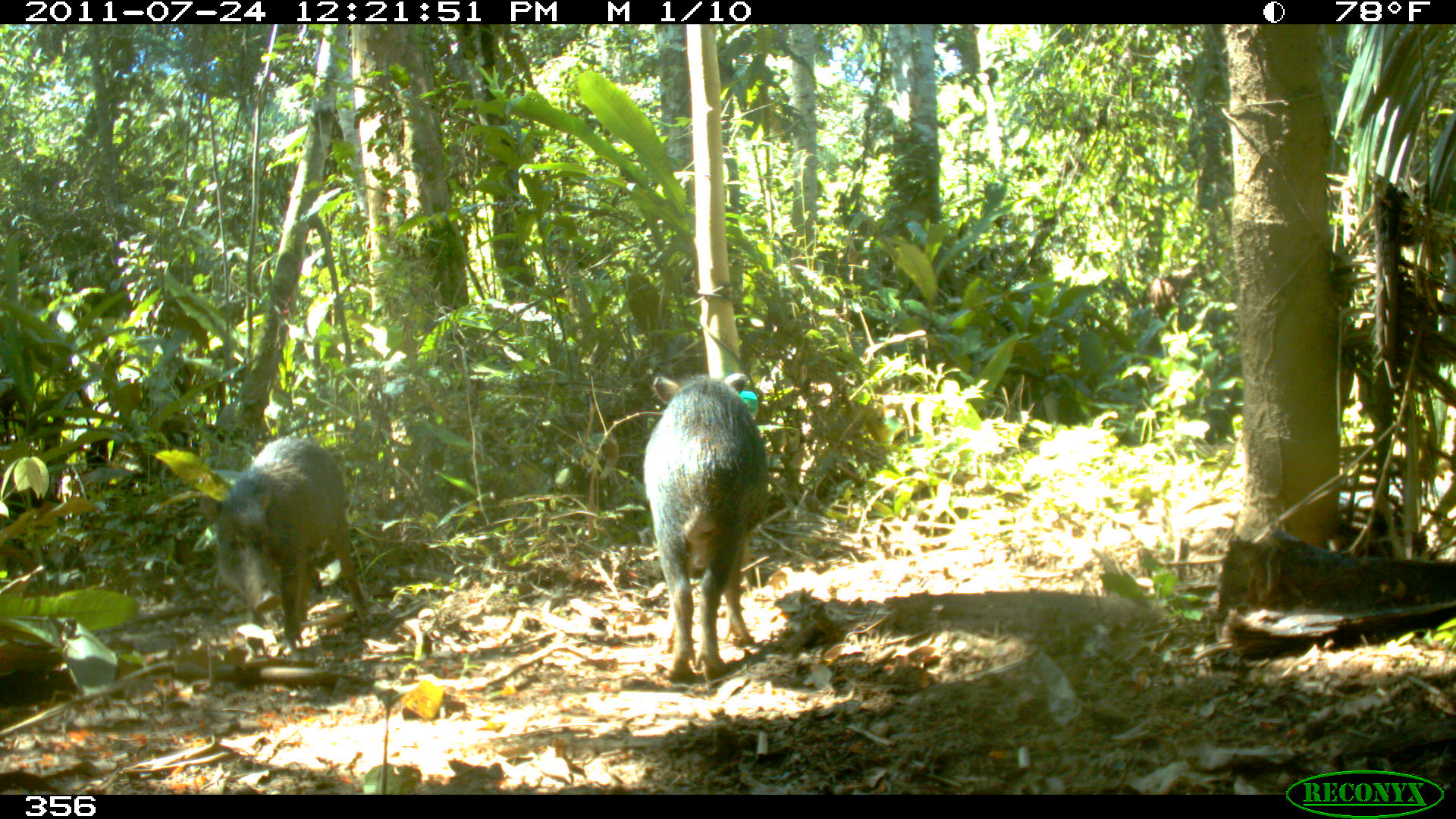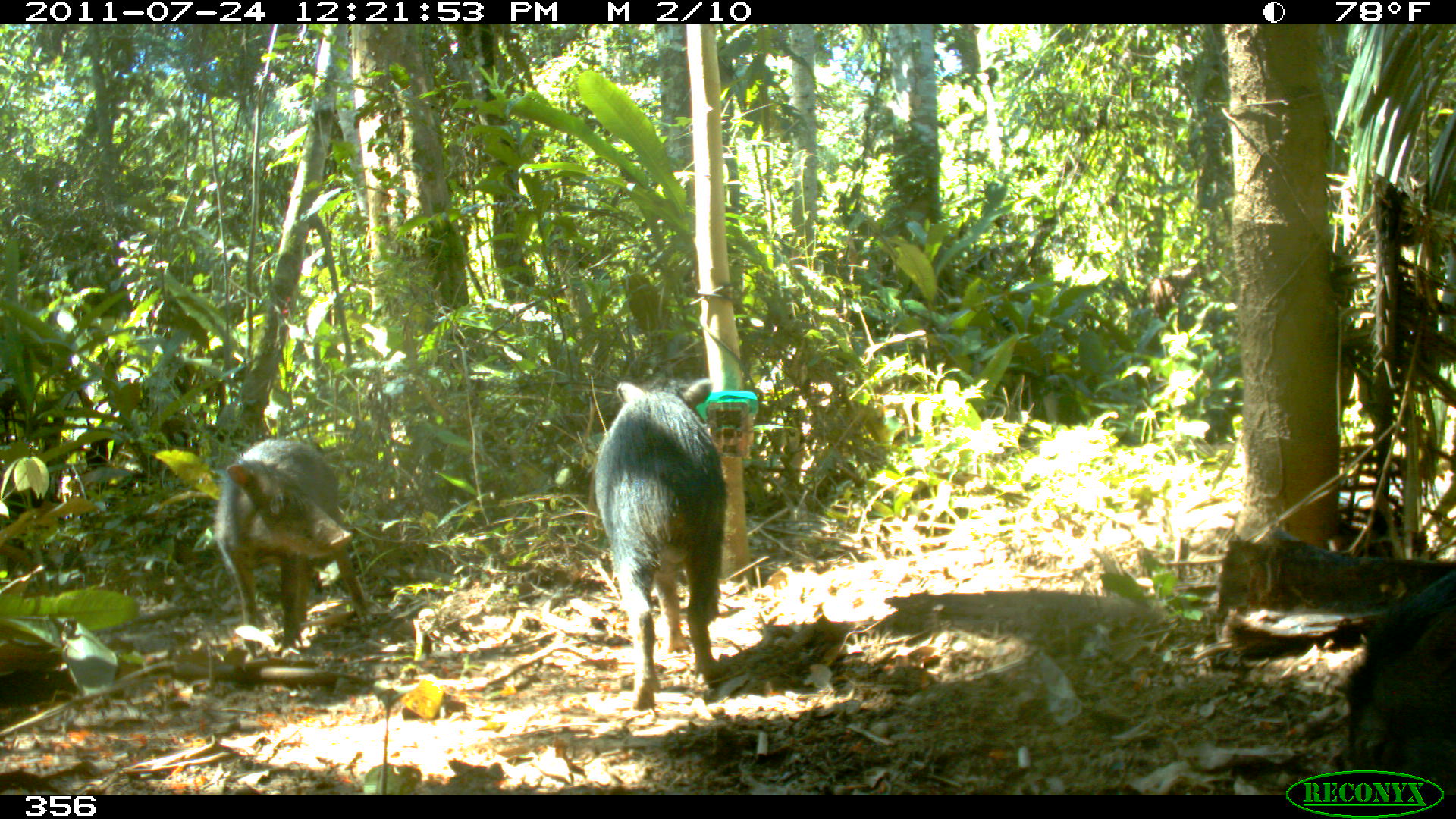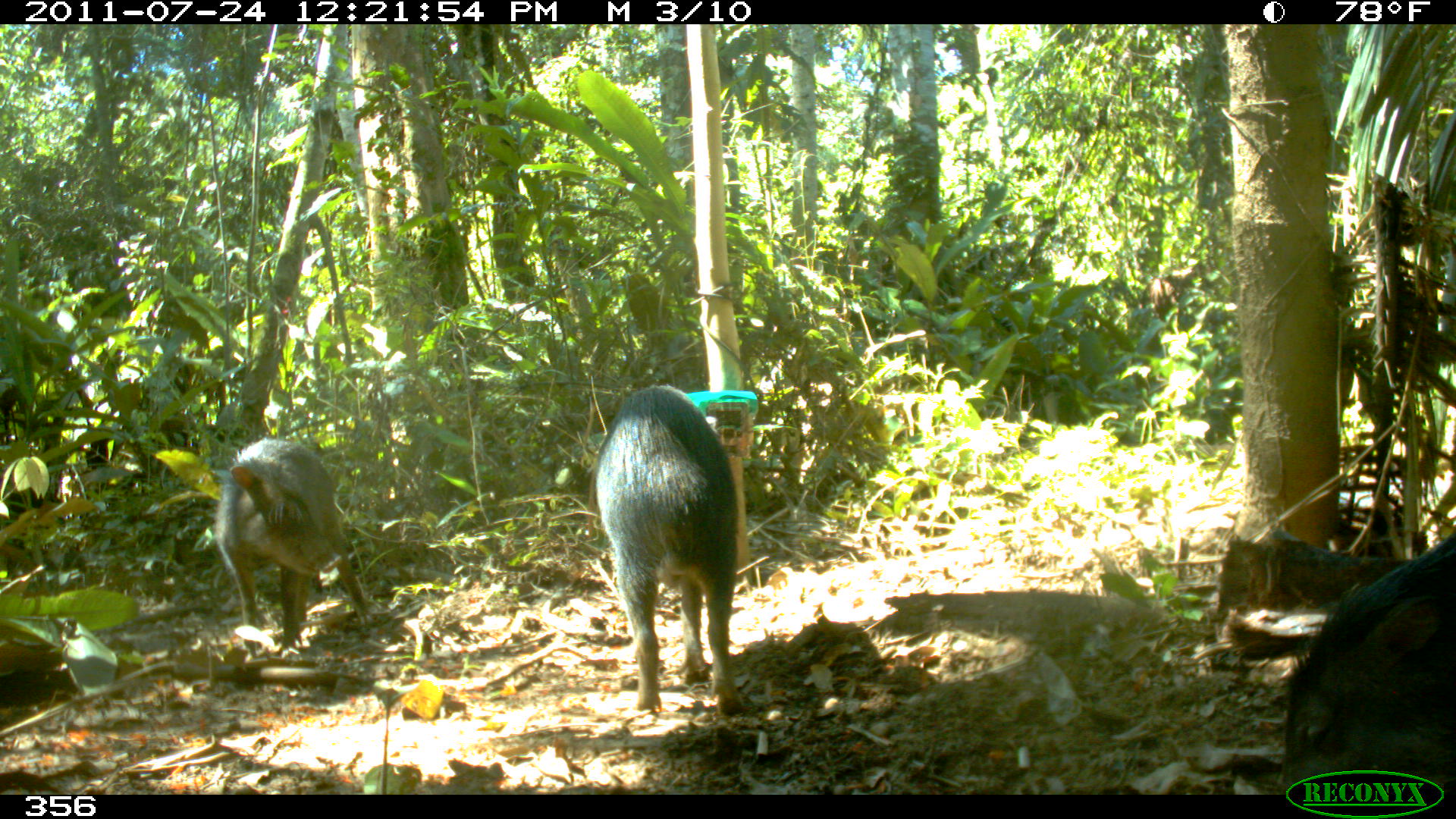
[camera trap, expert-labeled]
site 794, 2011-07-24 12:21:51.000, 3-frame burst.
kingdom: Animalia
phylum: Chordata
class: Mammalia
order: Artiodactyla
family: Tayassuidae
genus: Tayassu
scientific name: Tayassu pecari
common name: white-lipped peccary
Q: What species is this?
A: Tayassu pecari (white-lipped peccary).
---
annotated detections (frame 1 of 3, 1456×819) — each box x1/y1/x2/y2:
tayassu pecari: 193/435/372/654; 643/372/767/679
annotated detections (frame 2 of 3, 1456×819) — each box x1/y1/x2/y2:
tayassu pecari: 595/378/725/706; 213/435/374/657; 1323/563/1454/793